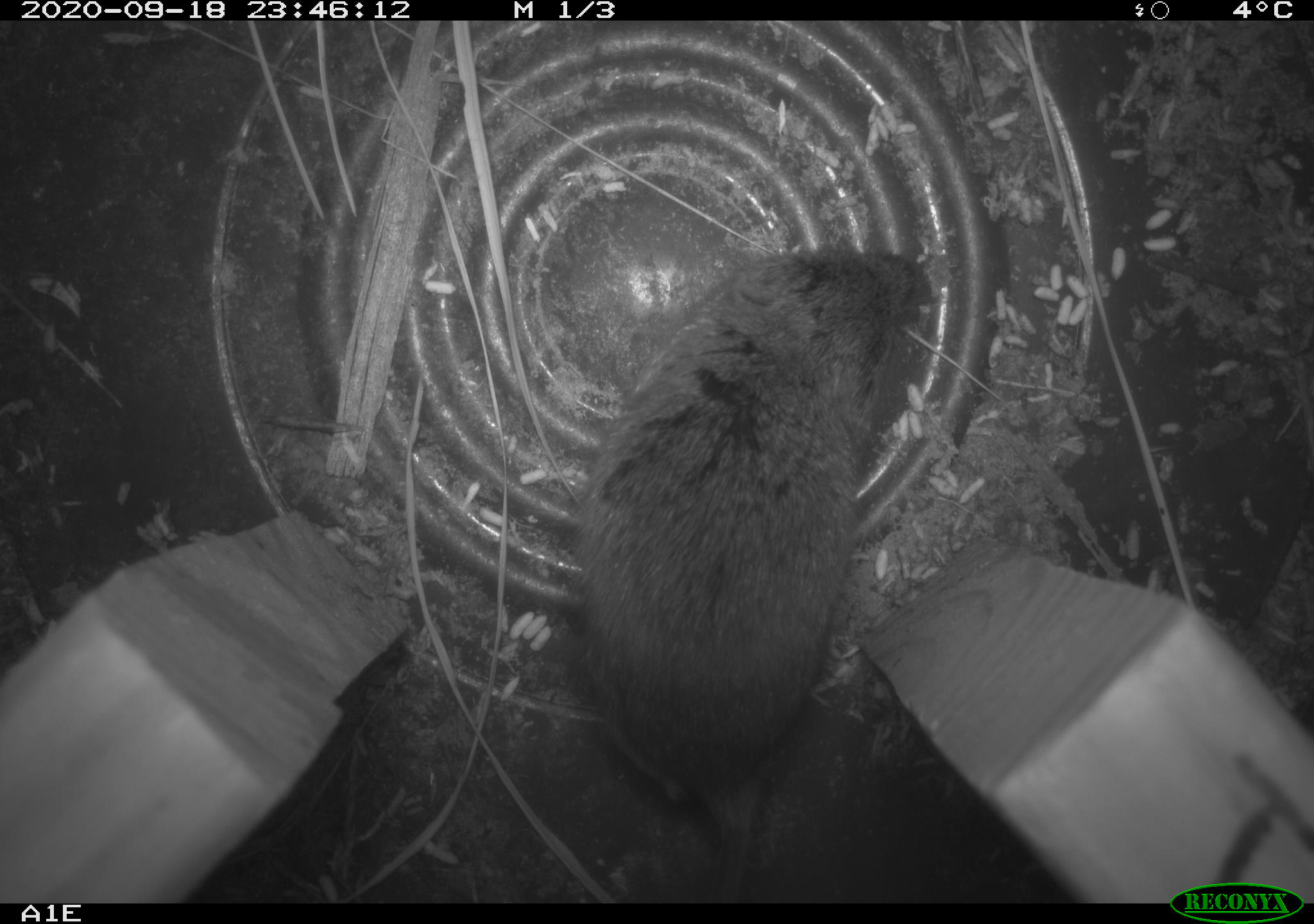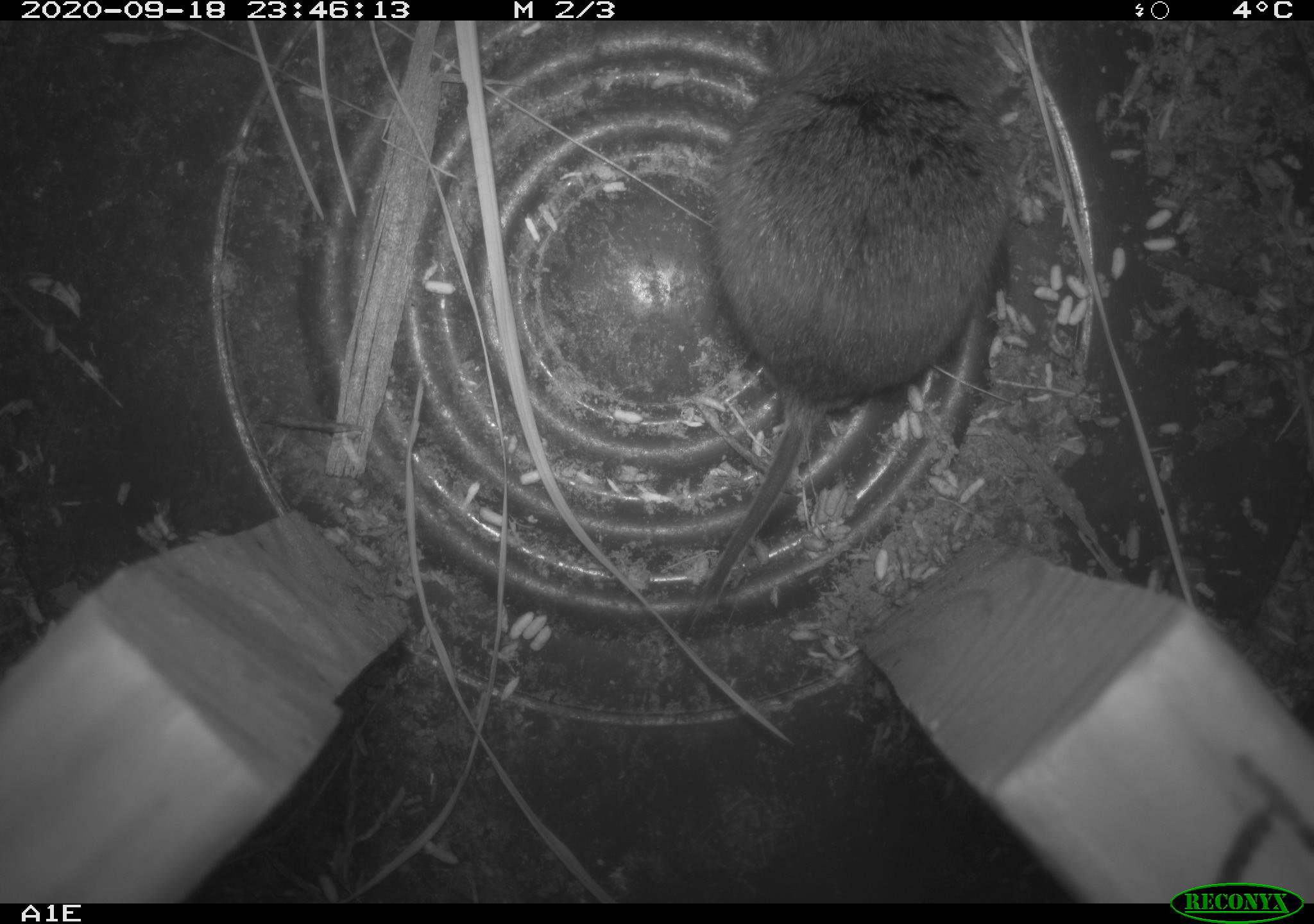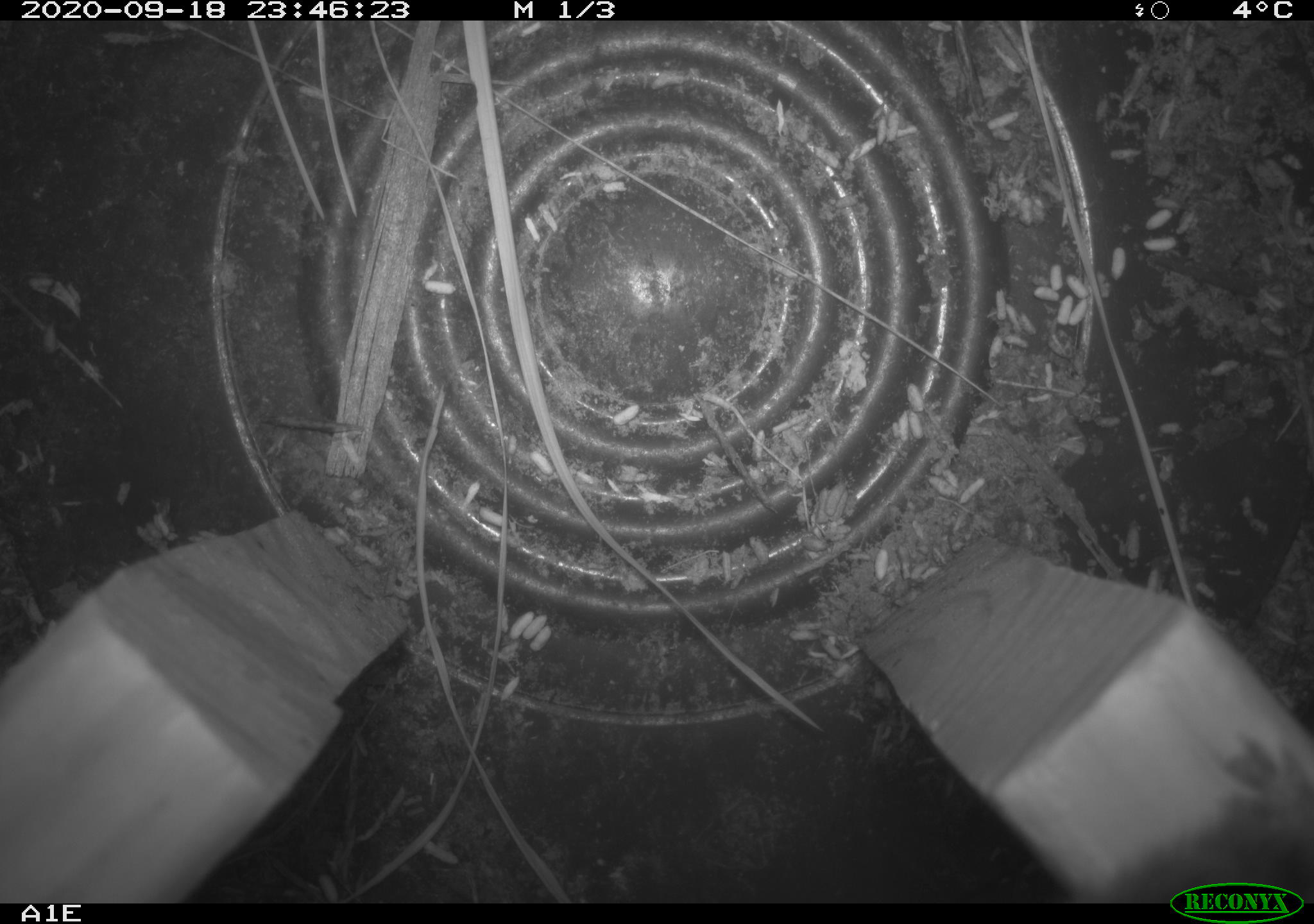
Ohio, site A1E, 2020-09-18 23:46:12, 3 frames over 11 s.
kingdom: Animalia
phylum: Chordata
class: Mammalia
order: Rodentia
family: Cricetidae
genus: Microtus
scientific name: Microtus pennsylvanicus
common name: meadow vole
Meadow vole (Microtus pennsylvanicus).